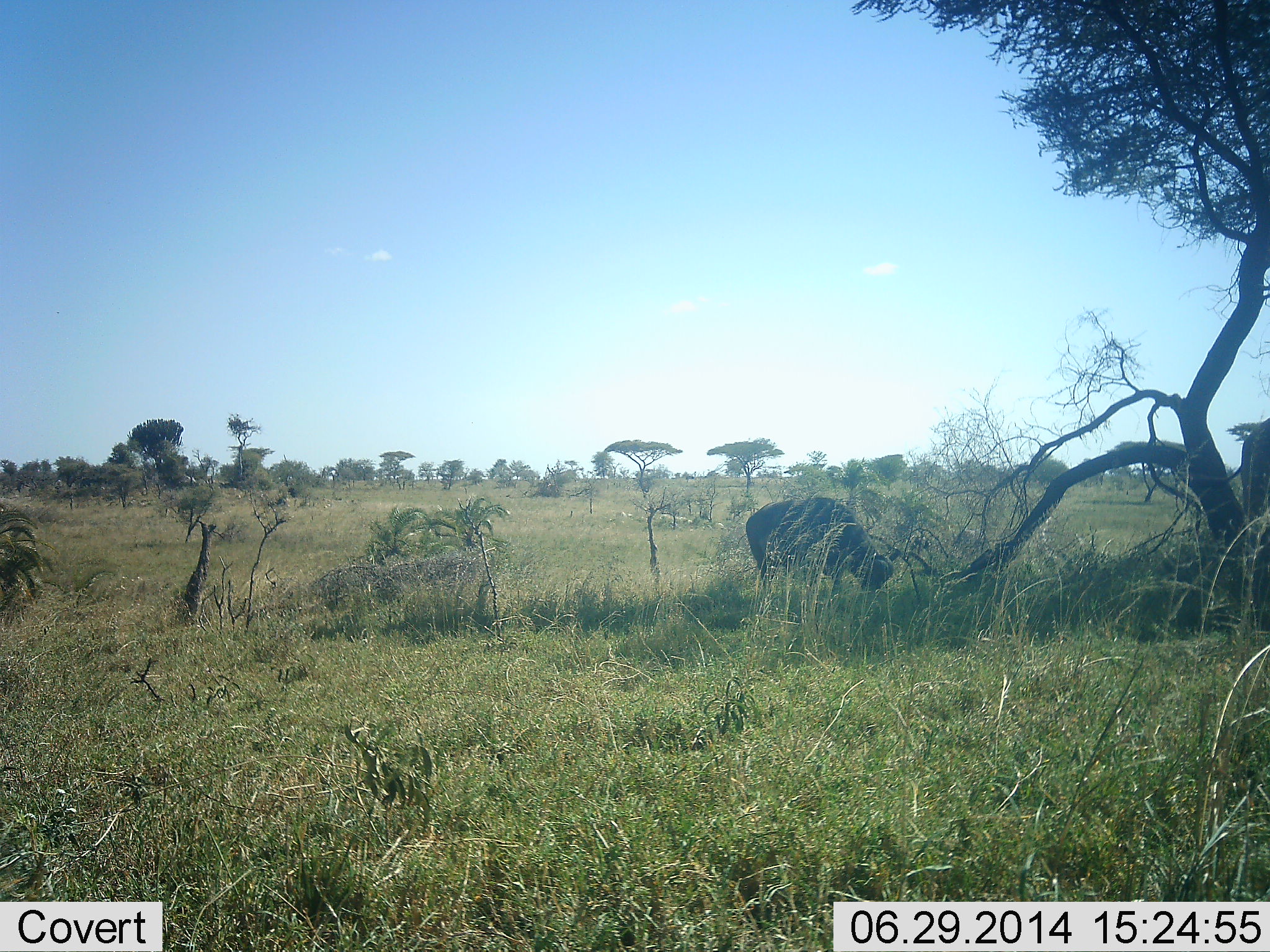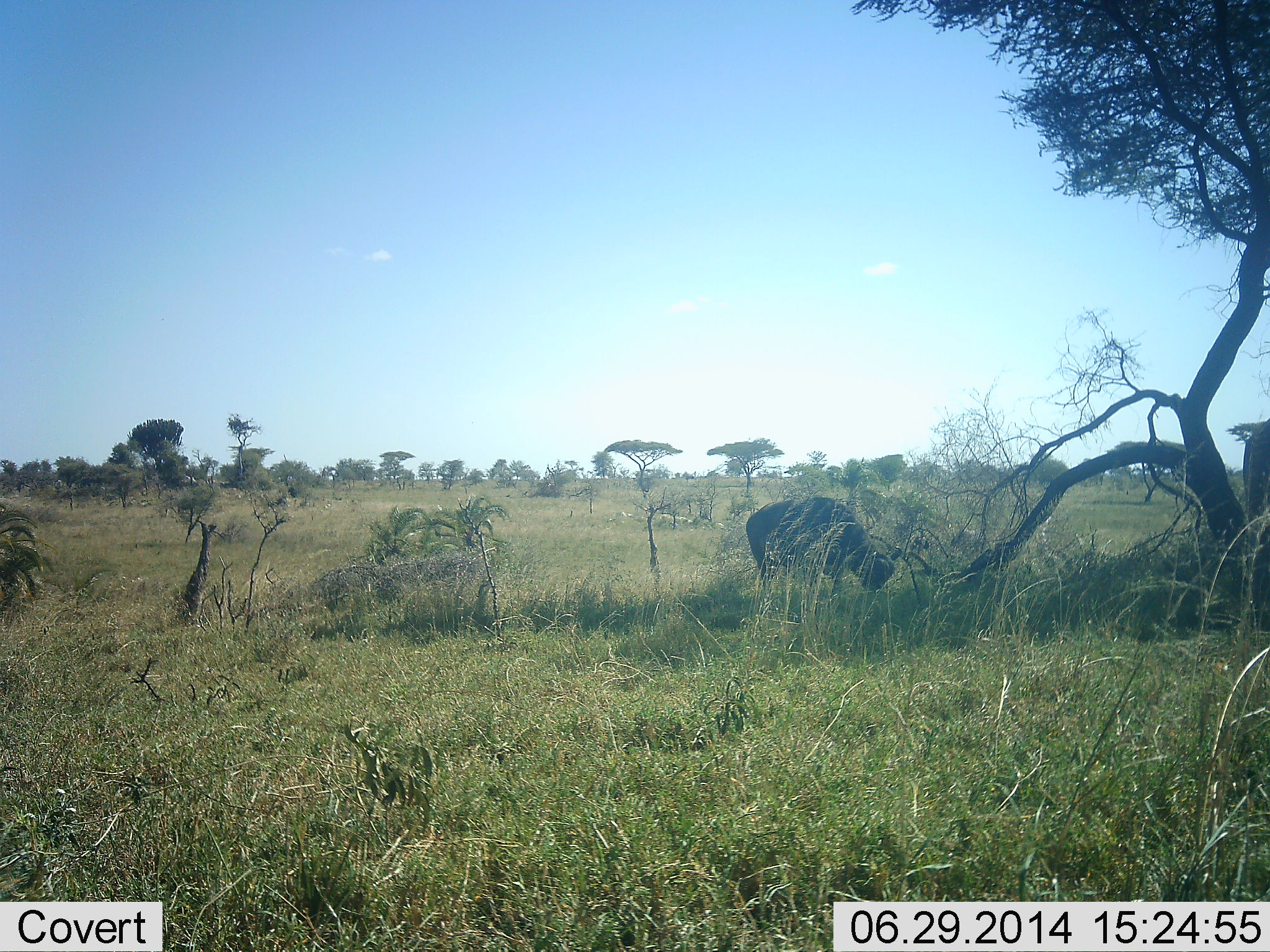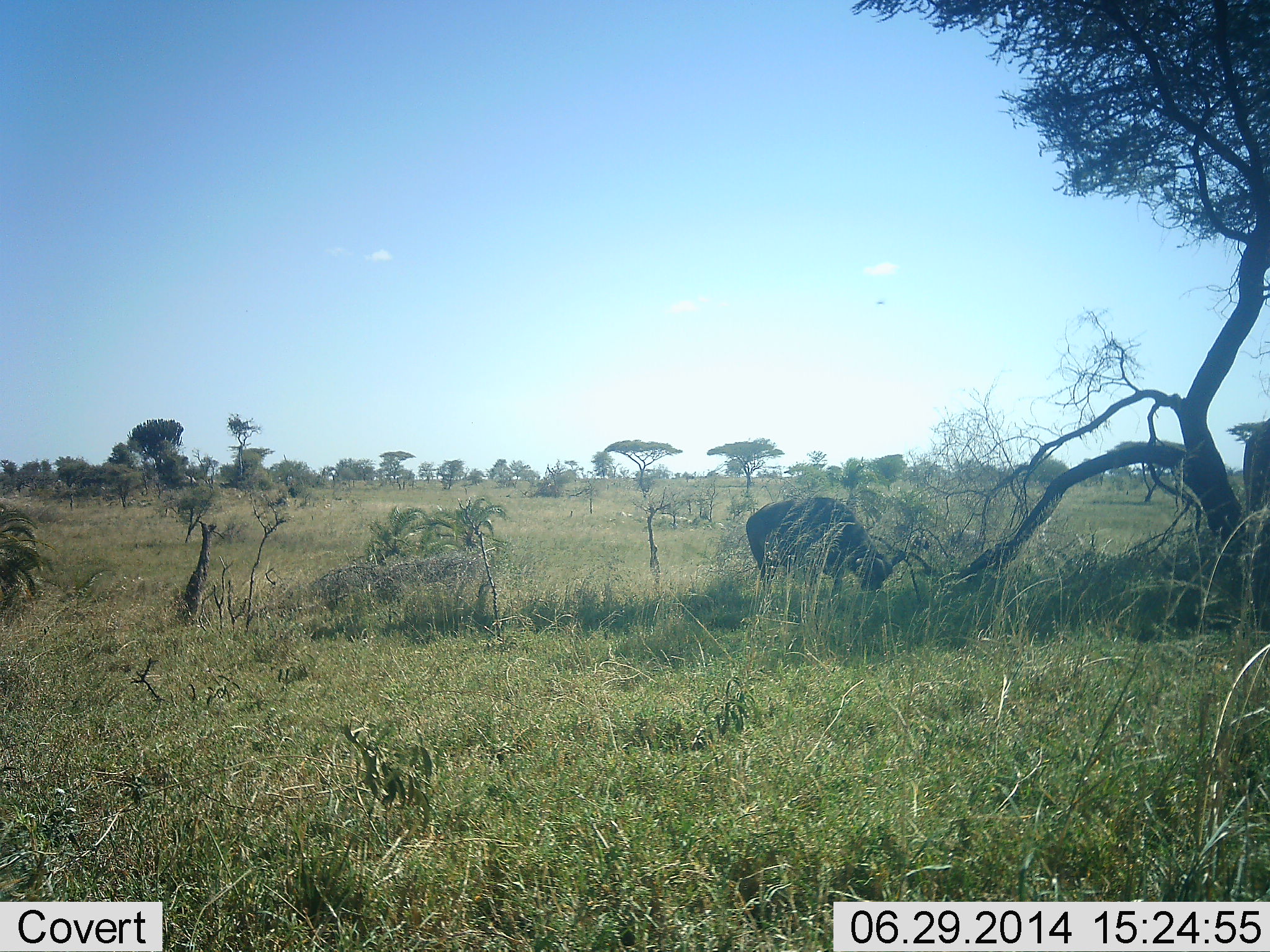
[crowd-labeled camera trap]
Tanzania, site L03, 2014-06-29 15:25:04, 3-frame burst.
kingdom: Animalia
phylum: Chordata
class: Mammalia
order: Artiodactyla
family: Bovidae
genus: Syncerus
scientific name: Syncerus caffer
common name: cape buffalo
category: buffalo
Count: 2.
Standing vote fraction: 40%.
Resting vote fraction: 0%.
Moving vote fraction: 0%.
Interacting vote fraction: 0%.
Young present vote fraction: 0%.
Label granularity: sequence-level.